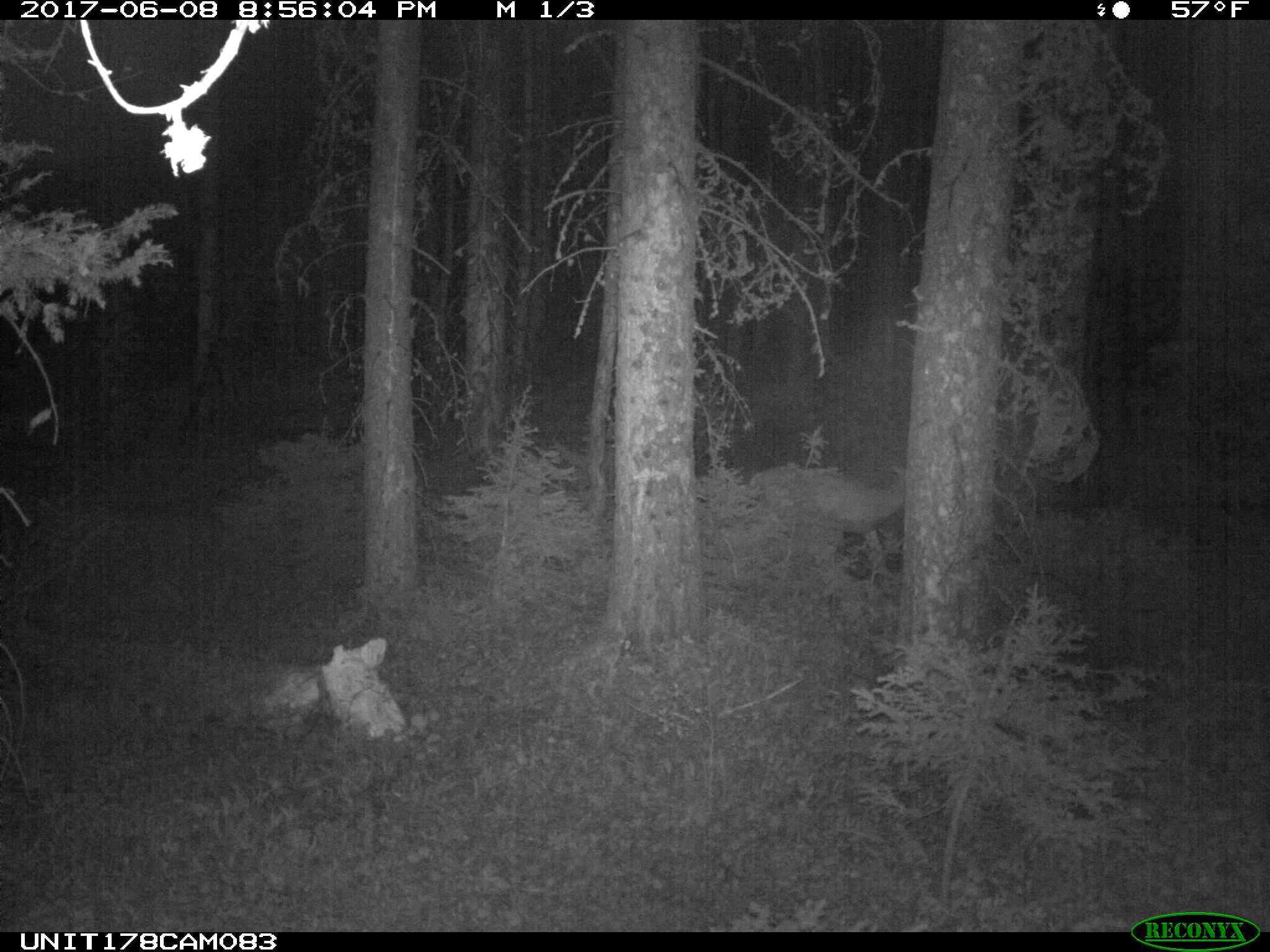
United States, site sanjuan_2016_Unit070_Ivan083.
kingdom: Animalia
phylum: Chordata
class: Mammalia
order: Artiodactyla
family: Cervidae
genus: Odocoileus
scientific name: Odocoileus hemionus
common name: mule deer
Odocoileus hemionus (mule deer).